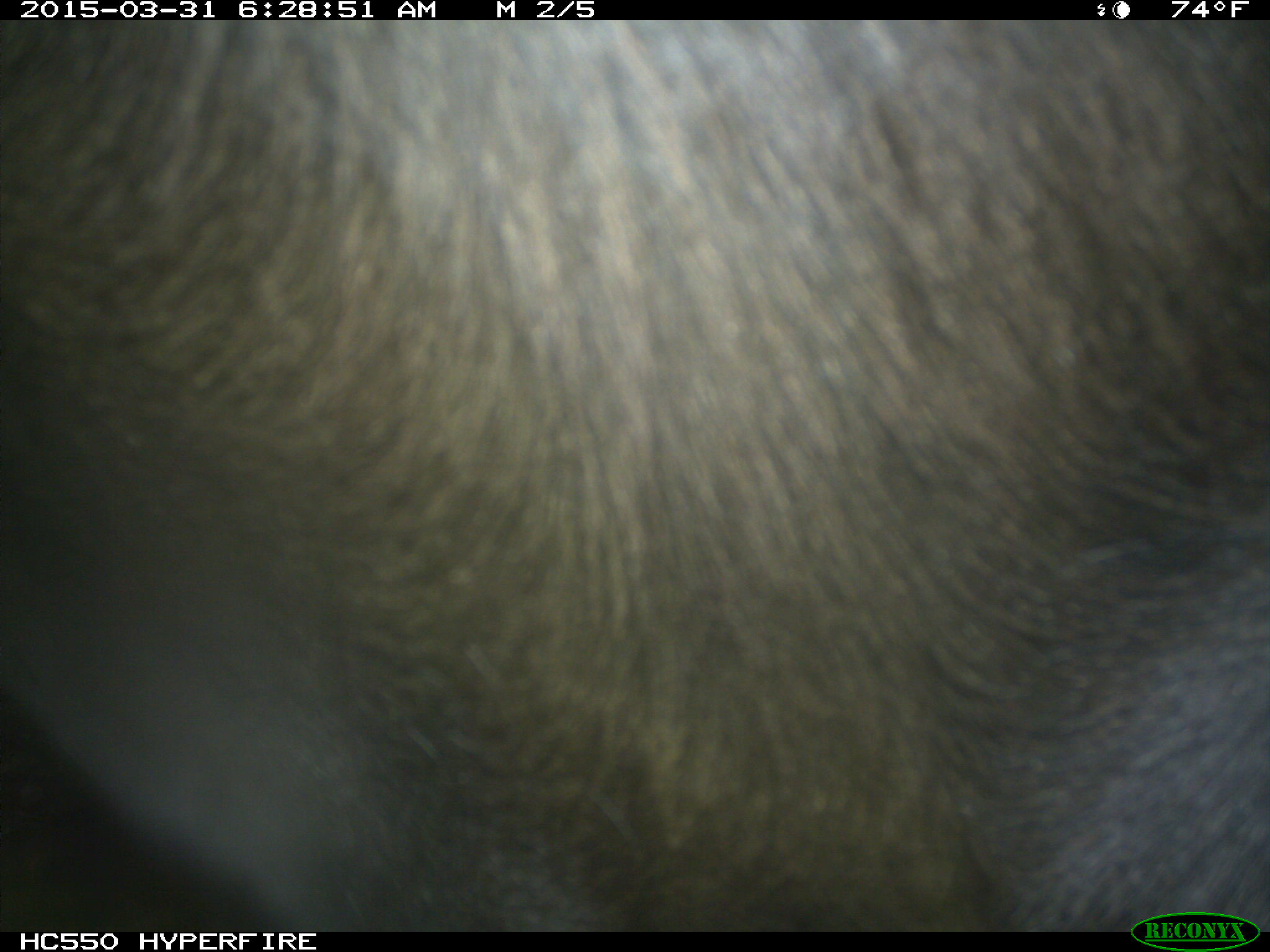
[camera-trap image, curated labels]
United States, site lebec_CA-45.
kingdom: Animalia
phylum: Chordata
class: Mammalia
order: Artiodactyla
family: Bovidae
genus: Bos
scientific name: Bos taurus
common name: domestic cow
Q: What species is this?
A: Bos taurus (domestic cow).